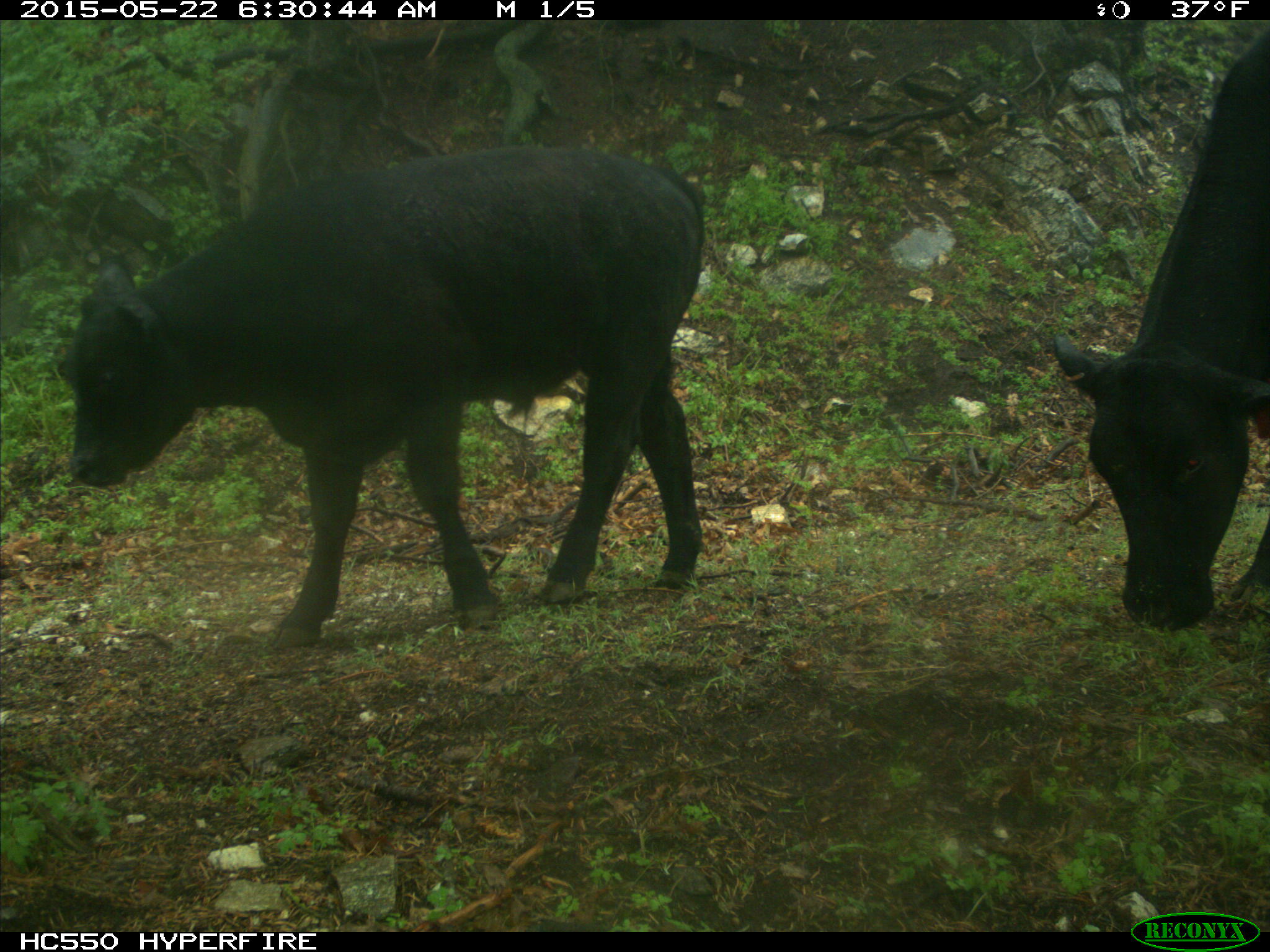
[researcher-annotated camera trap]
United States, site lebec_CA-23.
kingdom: Animalia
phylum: Chordata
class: Mammalia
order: Artiodactyla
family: Bovidae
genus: Bos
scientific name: Bos taurus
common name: domestic cow